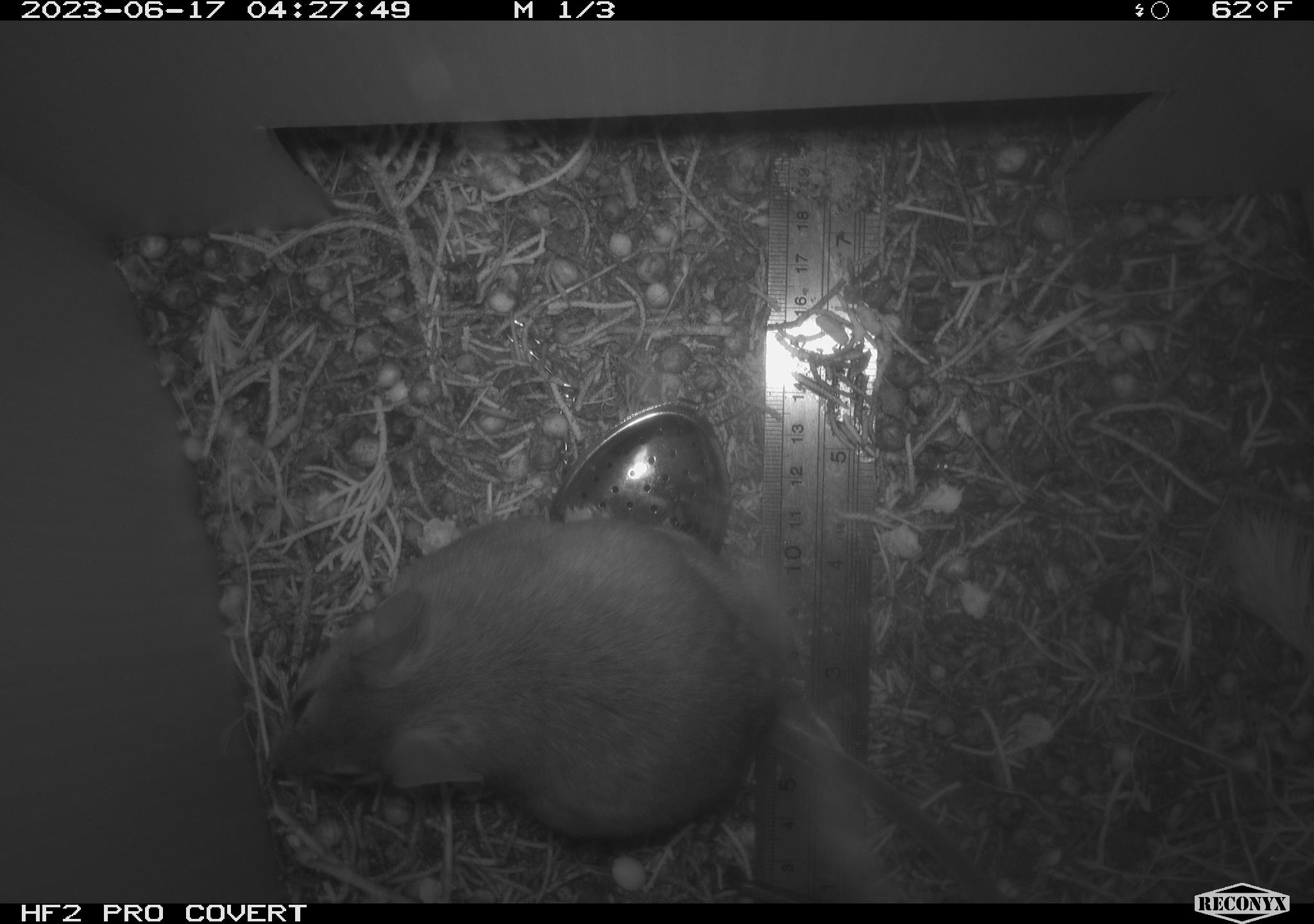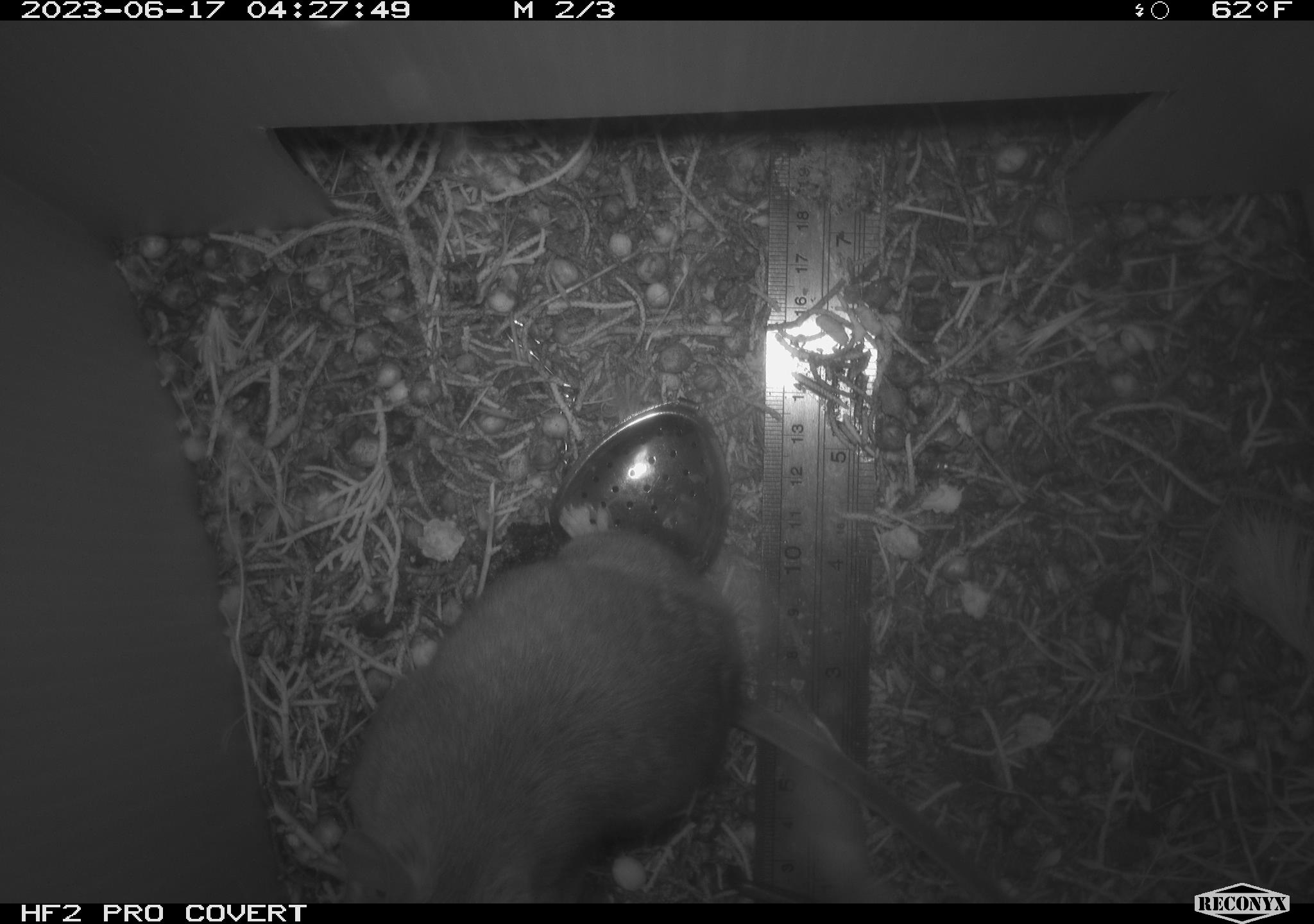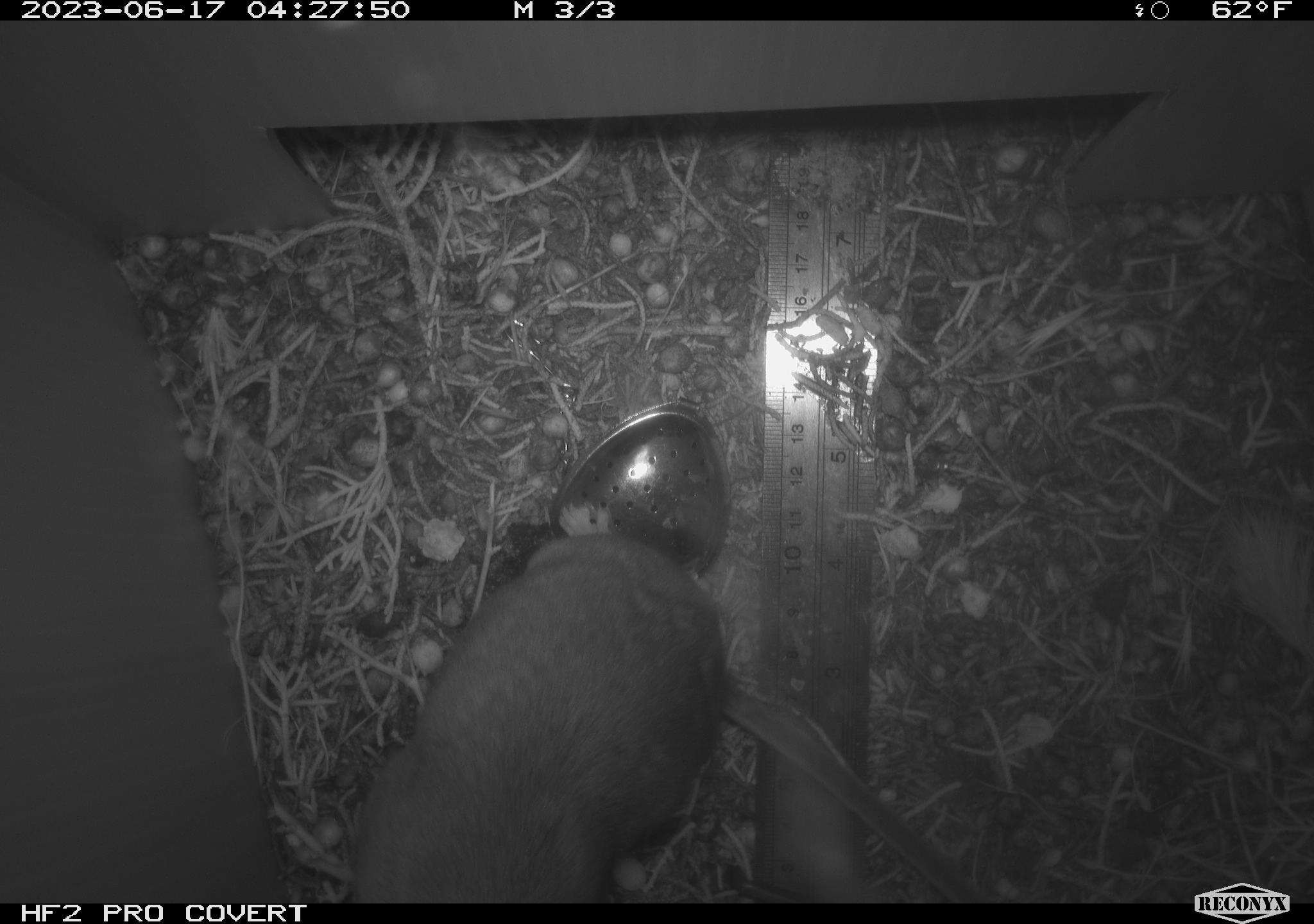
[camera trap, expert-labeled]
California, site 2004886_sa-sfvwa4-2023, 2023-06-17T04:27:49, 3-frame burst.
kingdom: Animalia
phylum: Chordata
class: Mammalia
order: Rodentia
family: Cricetidae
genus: Neotoma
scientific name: Neotoma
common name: pack rat or woodrat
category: neotoma species